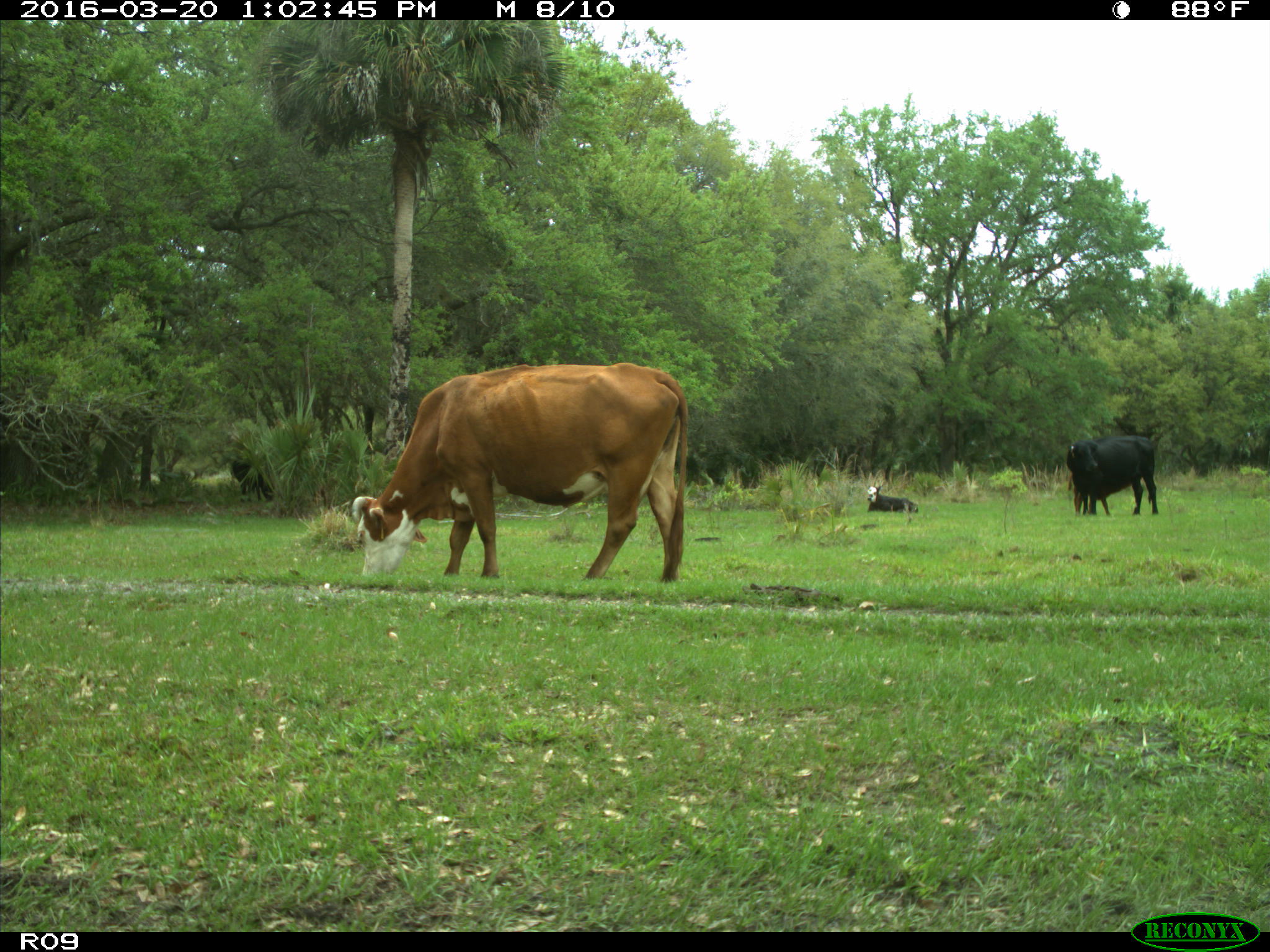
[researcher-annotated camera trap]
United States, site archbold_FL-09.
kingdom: Animalia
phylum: Chordata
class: Mammalia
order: Artiodactyla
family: Bovidae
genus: Bos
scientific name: Bos taurus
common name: domestic cow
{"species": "Bos taurus (domestic cow)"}